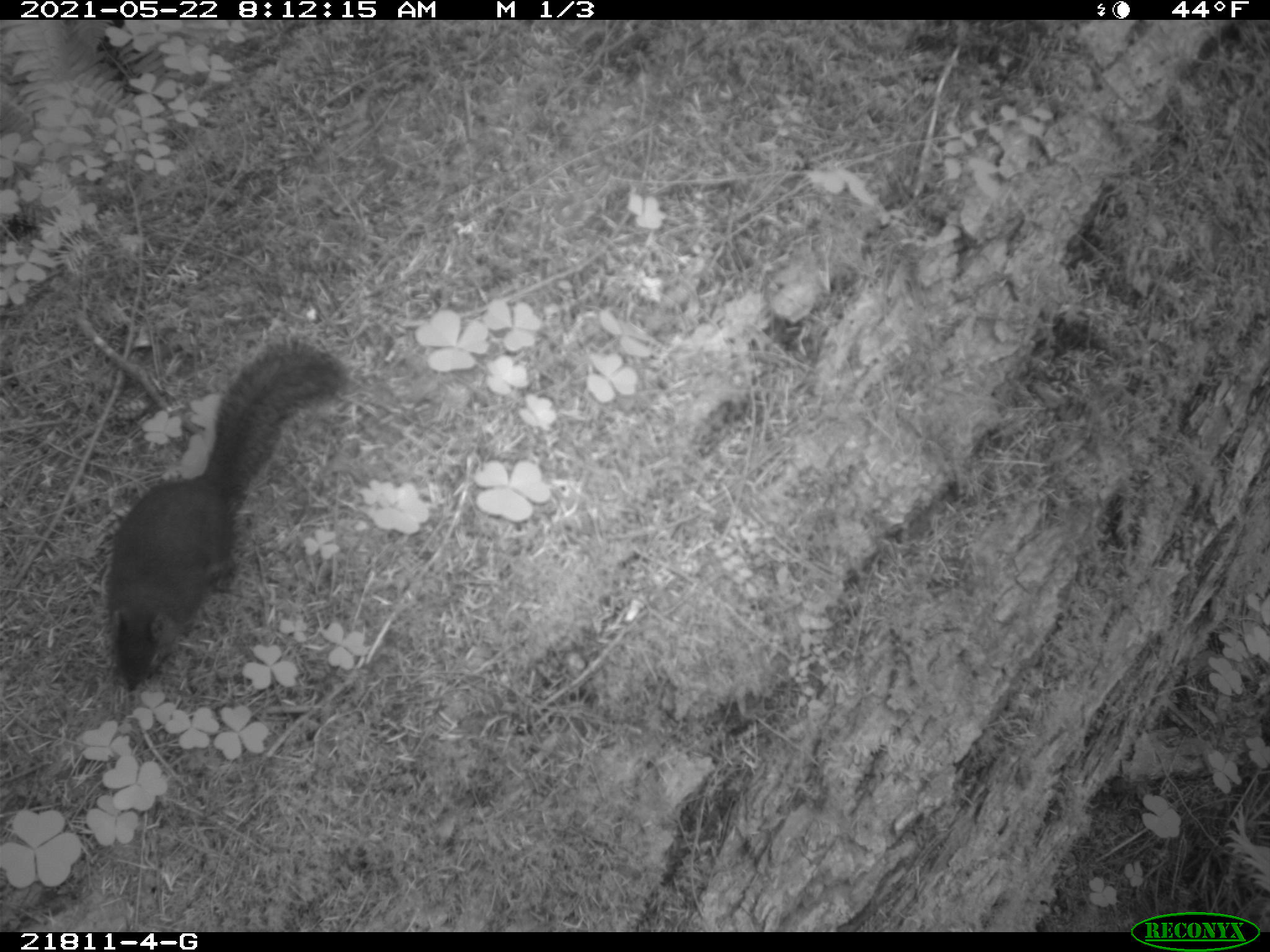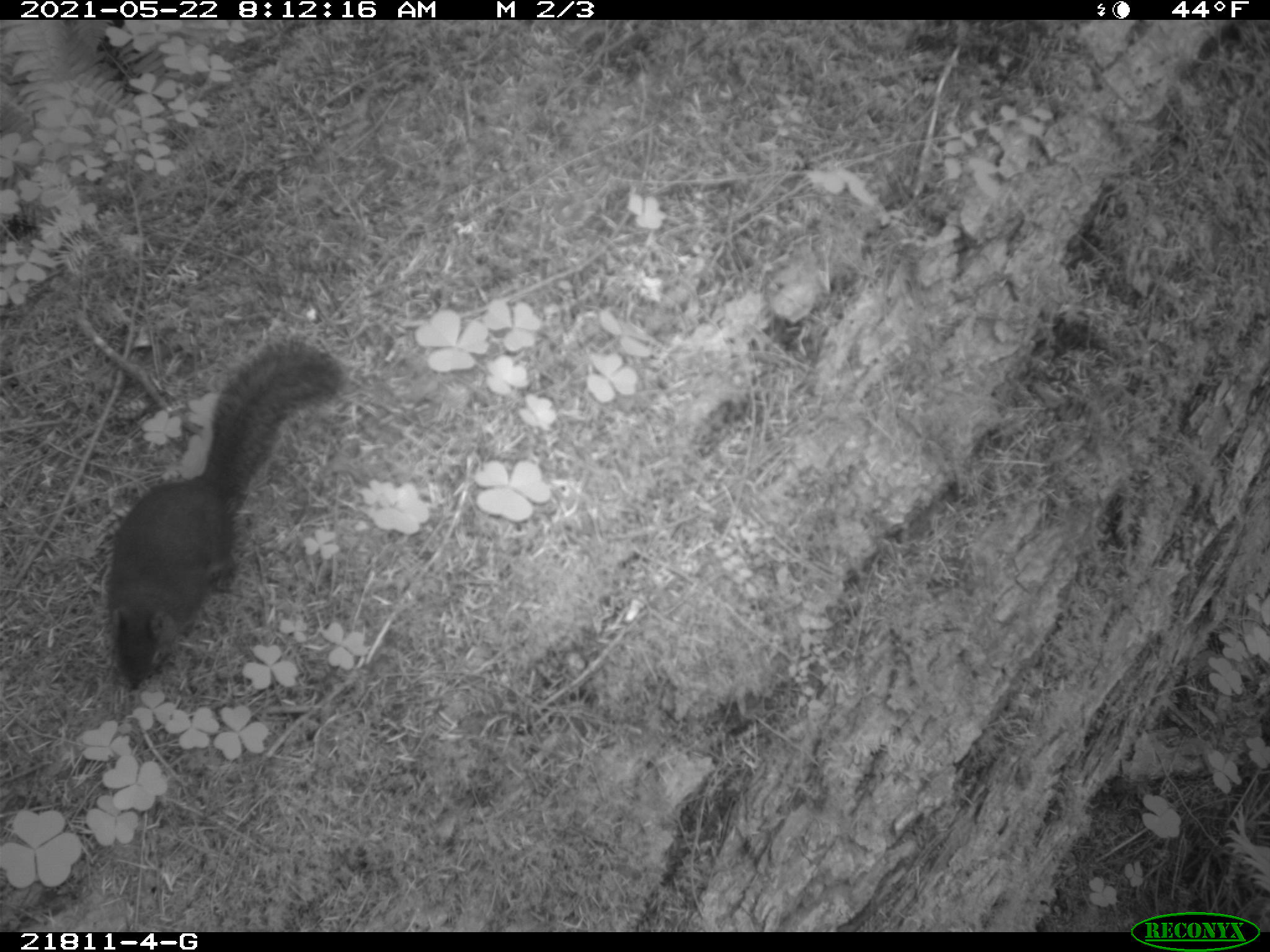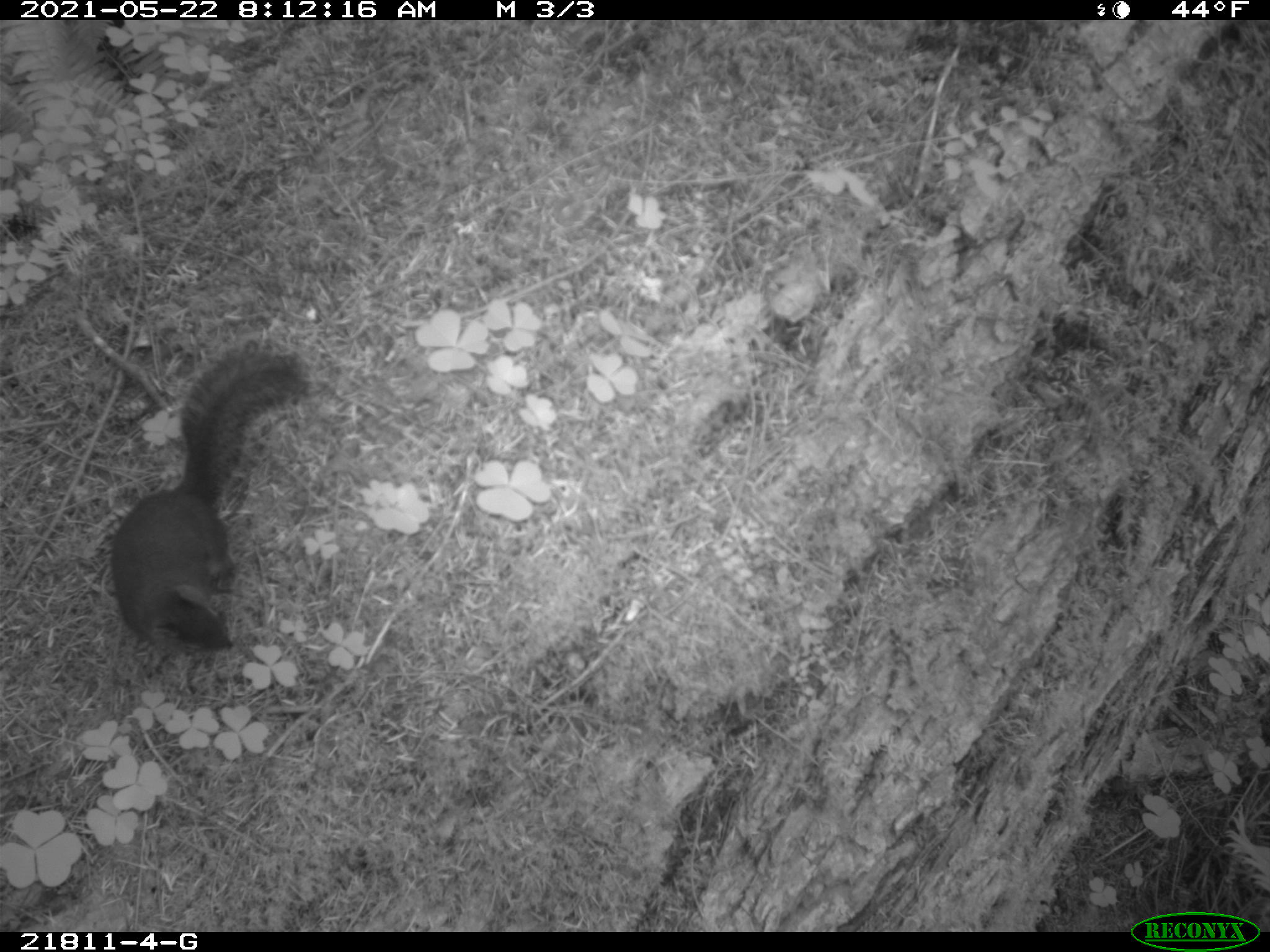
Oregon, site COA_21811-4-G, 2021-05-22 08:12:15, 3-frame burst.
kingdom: Animalia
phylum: Chordata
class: Mammalia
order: Rodentia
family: Sciuridae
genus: Tamiasciurus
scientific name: Tamiasciurus douglasii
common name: douglas squirrel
Douglas squirrel (Tamiasciurus douglasii).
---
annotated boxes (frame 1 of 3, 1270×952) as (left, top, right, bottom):
douglas squirrel: (94, 337, 350, 698)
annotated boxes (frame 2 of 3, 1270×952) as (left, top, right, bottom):
douglas squirrel: (97, 335, 347, 703)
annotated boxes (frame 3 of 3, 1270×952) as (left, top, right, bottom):
douglas squirrel: (106, 337, 318, 674)